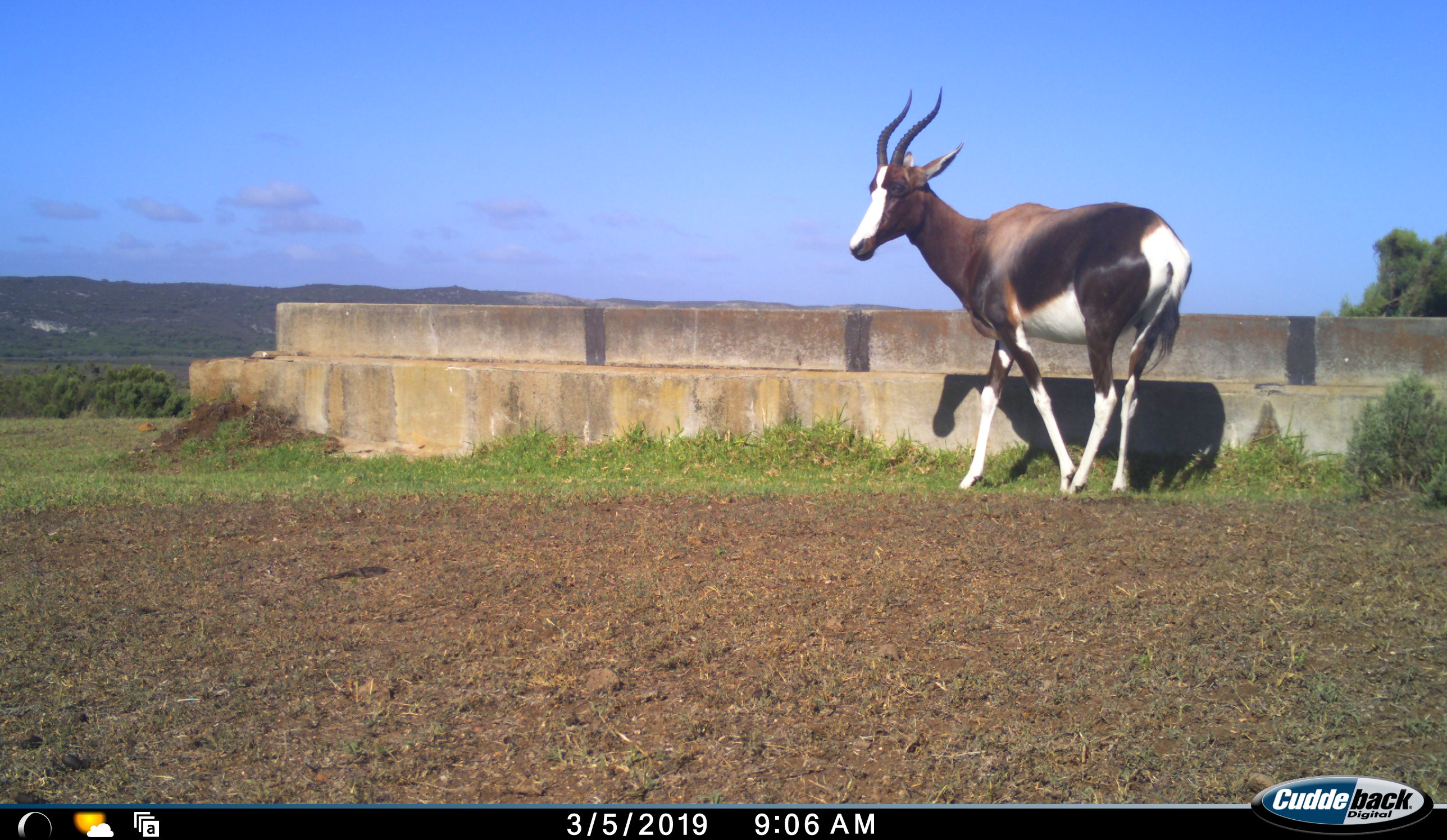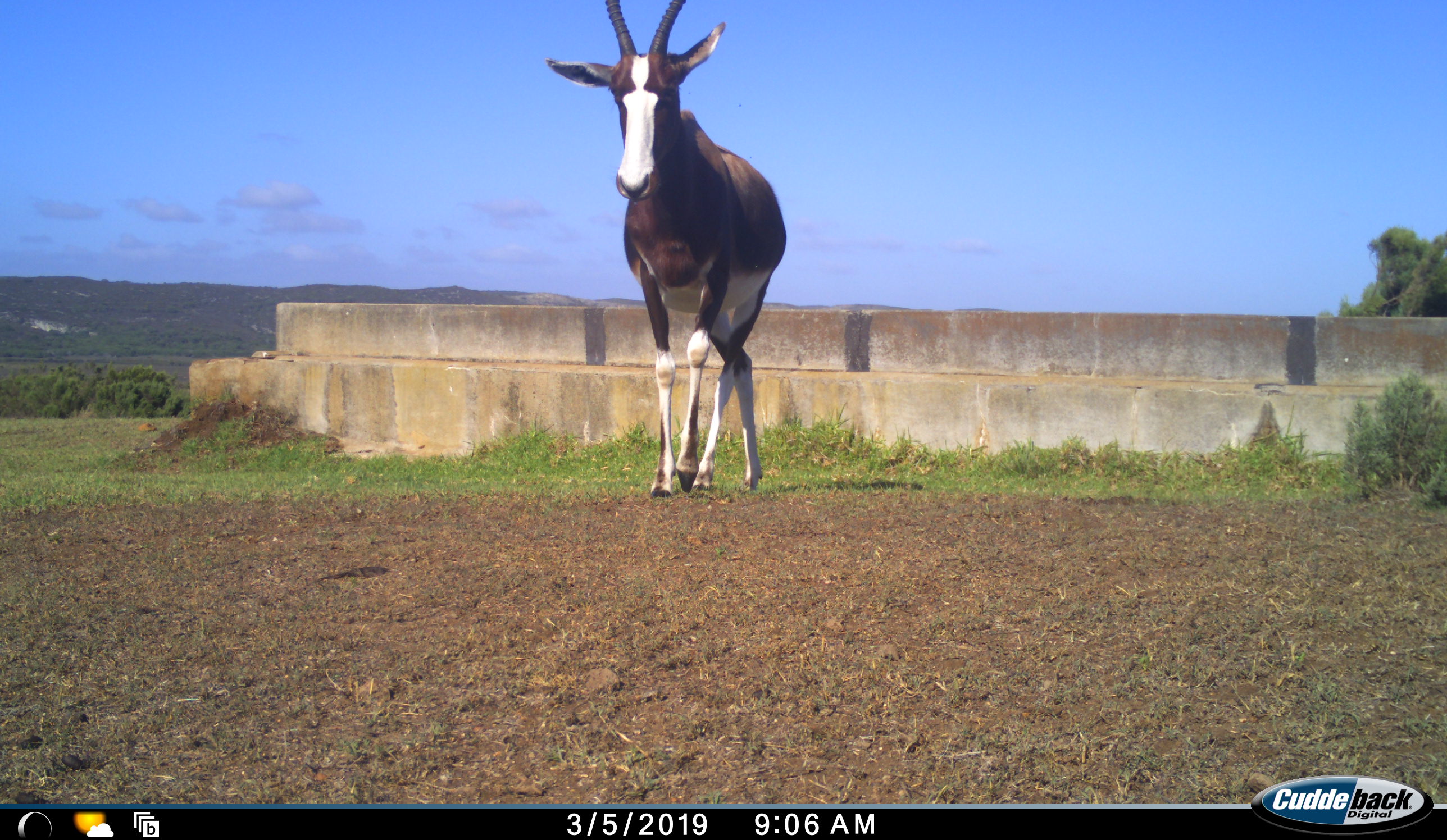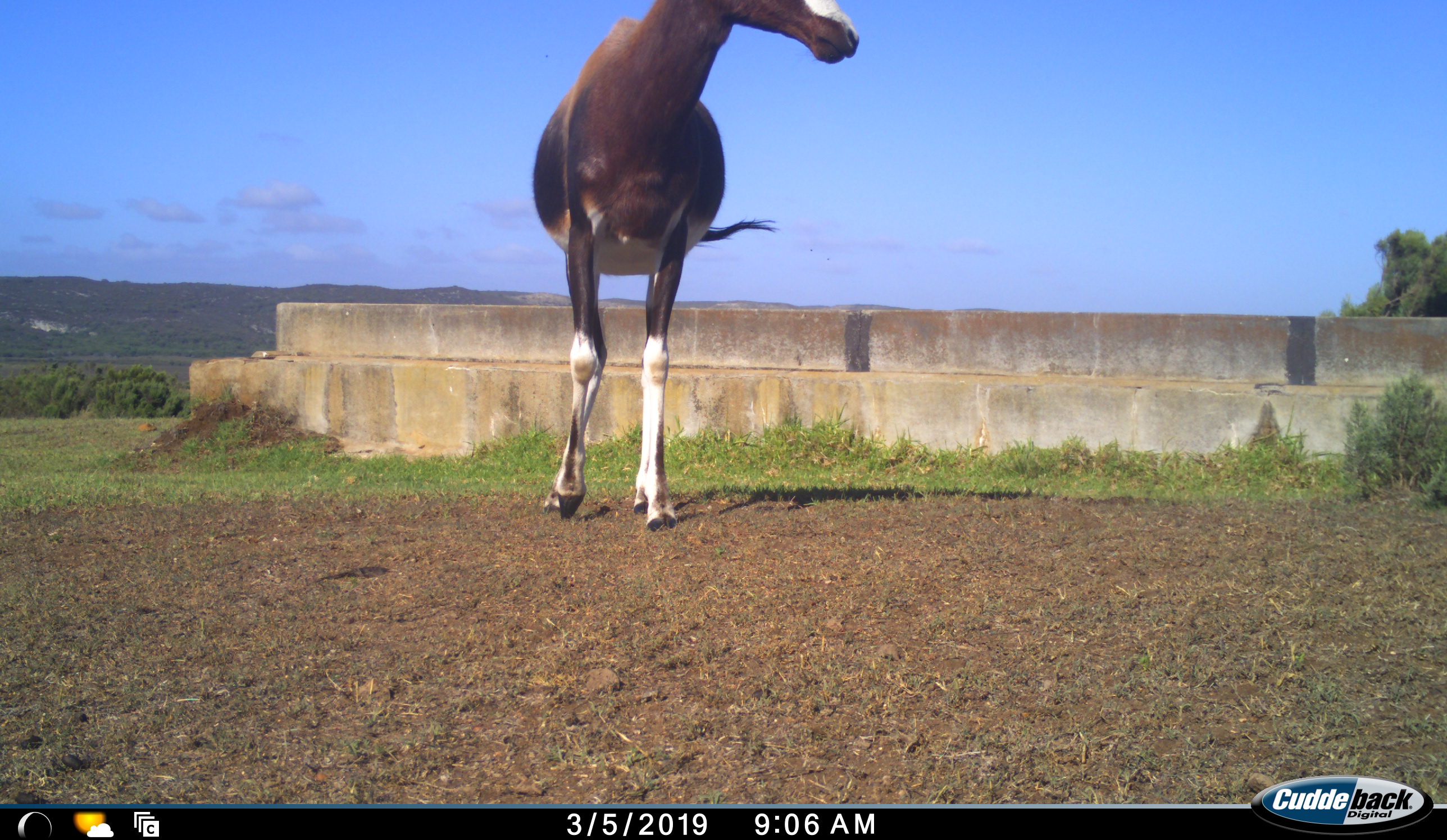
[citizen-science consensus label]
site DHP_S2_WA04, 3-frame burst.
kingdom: Animalia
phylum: Chordata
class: Mammalia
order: Artiodactyla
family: Bovidae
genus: Damaliscus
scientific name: Damaliscus pygargus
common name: bontebok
Bontebok (Damaliscus pygargus), count 1. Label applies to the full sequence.